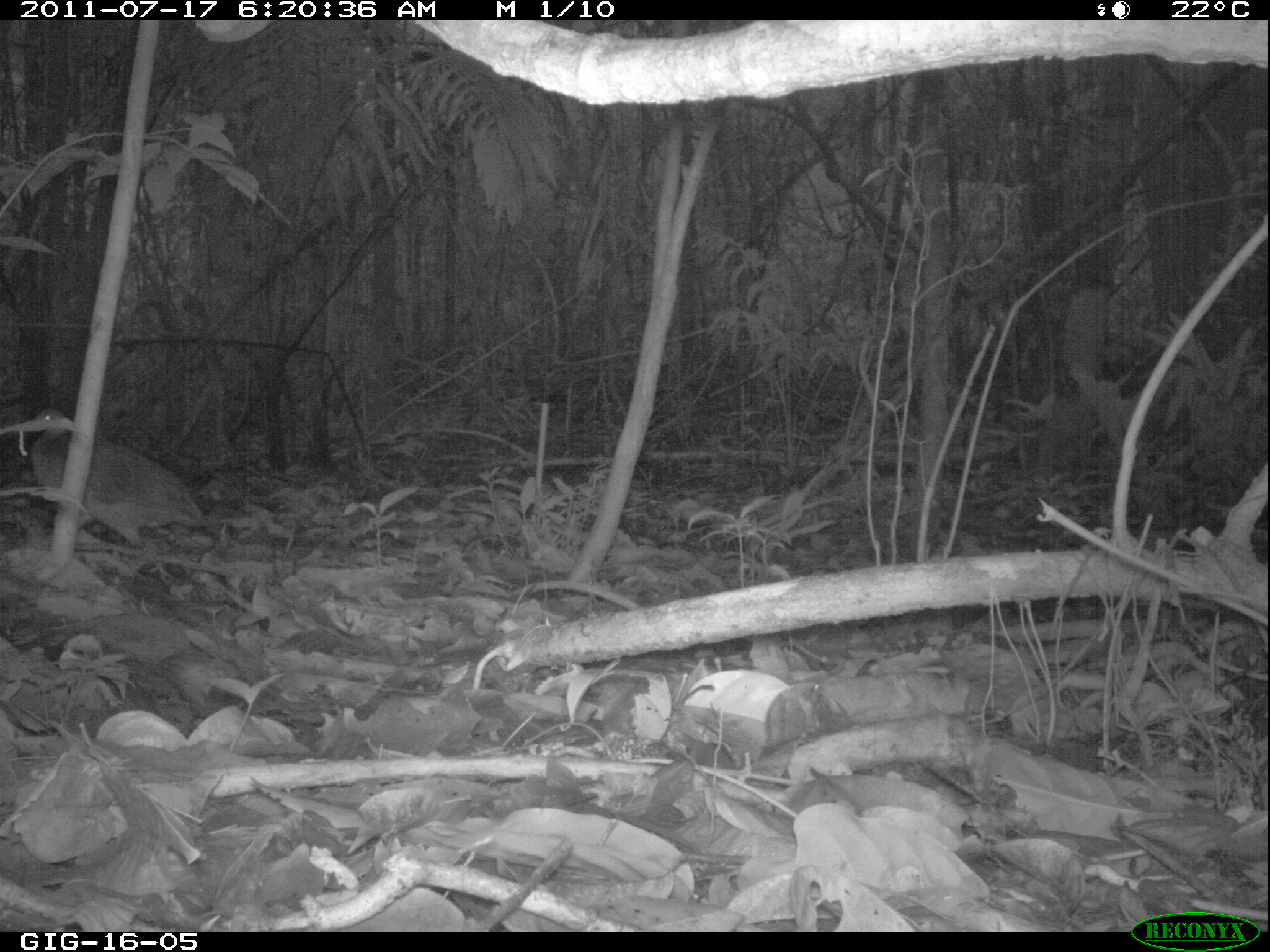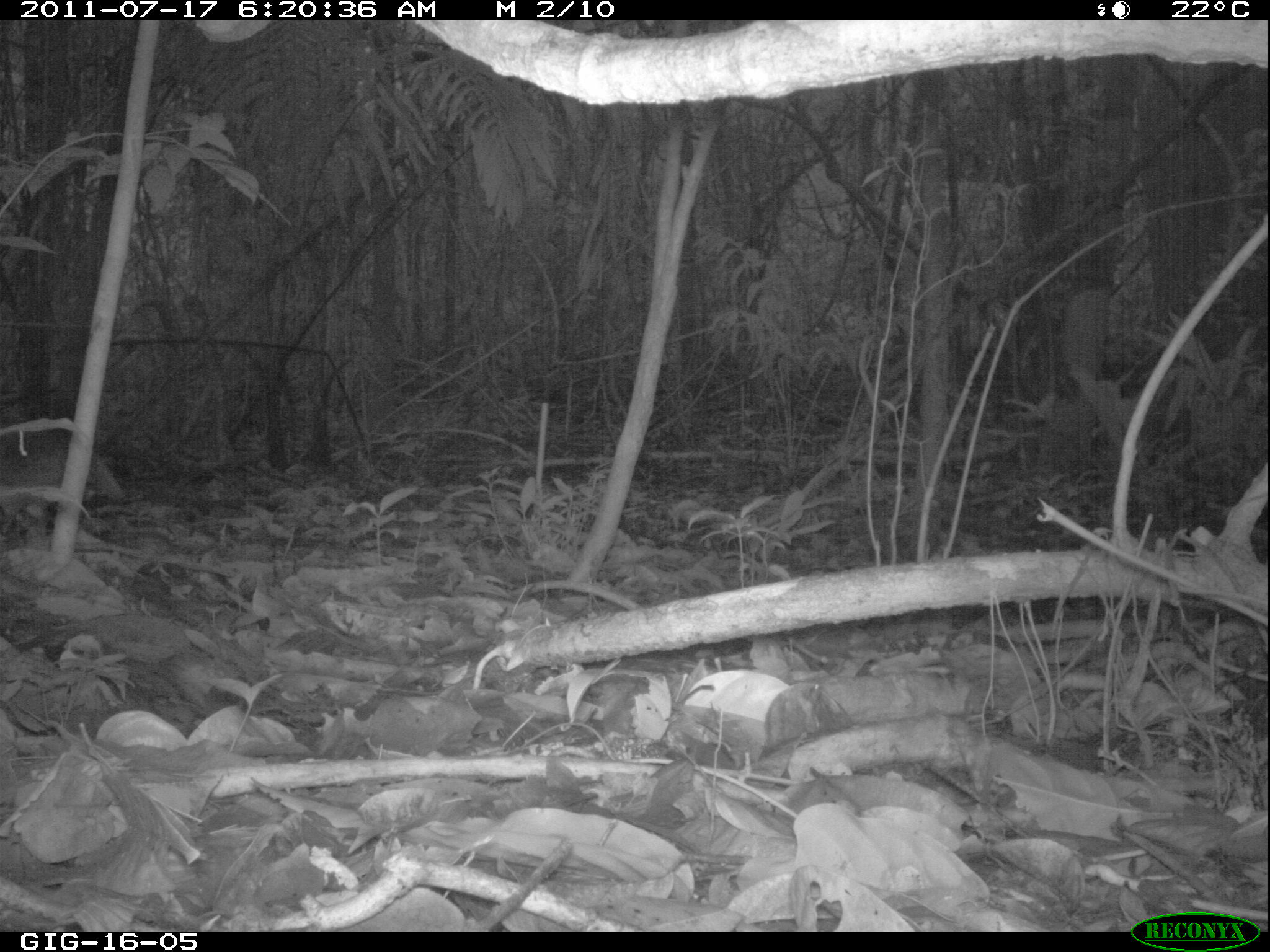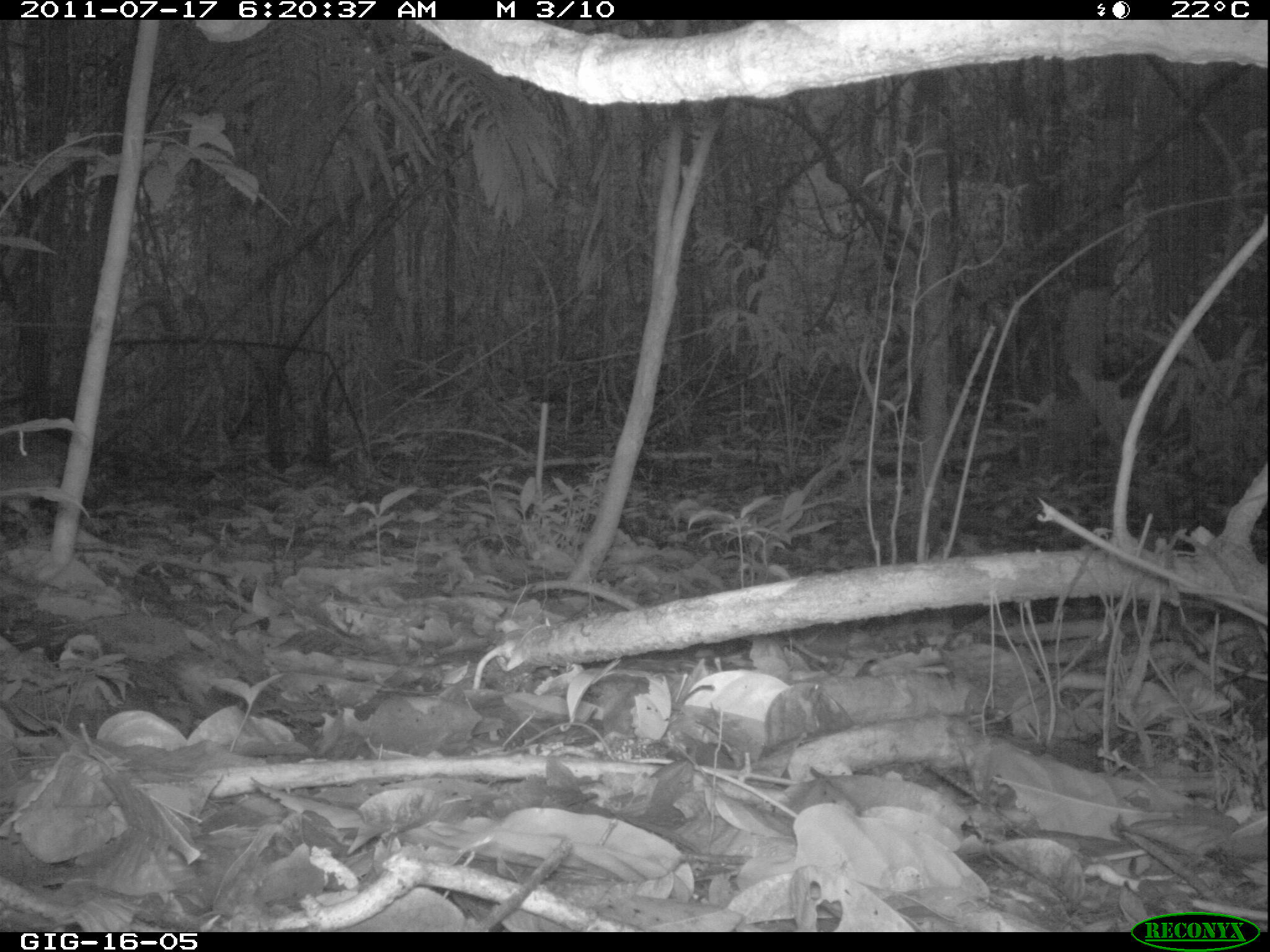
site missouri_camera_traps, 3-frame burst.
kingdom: Animalia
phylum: Chordata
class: Aves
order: Tinamiformes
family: Tinamidae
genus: Tinamus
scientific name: Tinamus major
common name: great tinamou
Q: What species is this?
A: Great tinamou (Tinamus major).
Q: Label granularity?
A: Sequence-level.